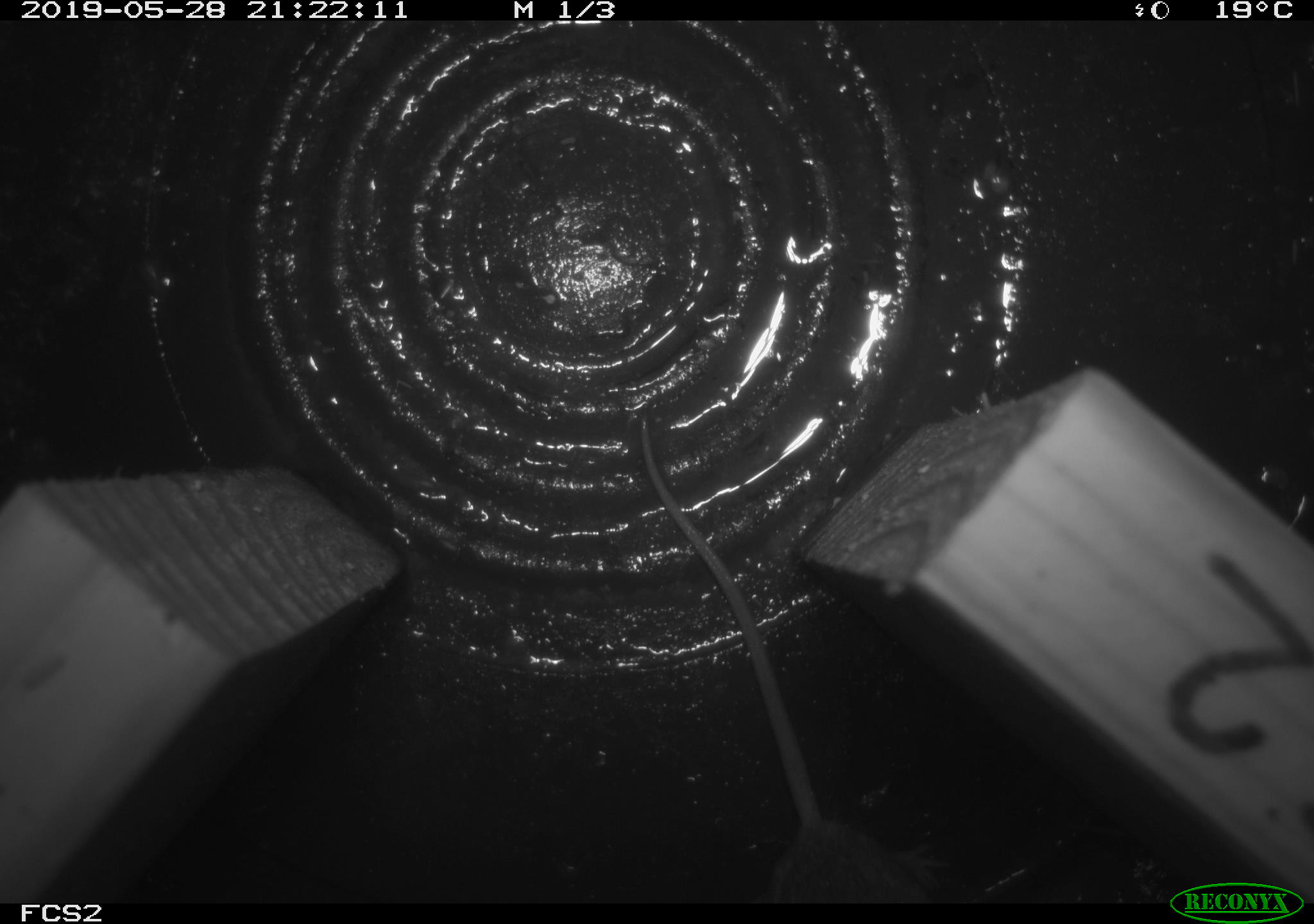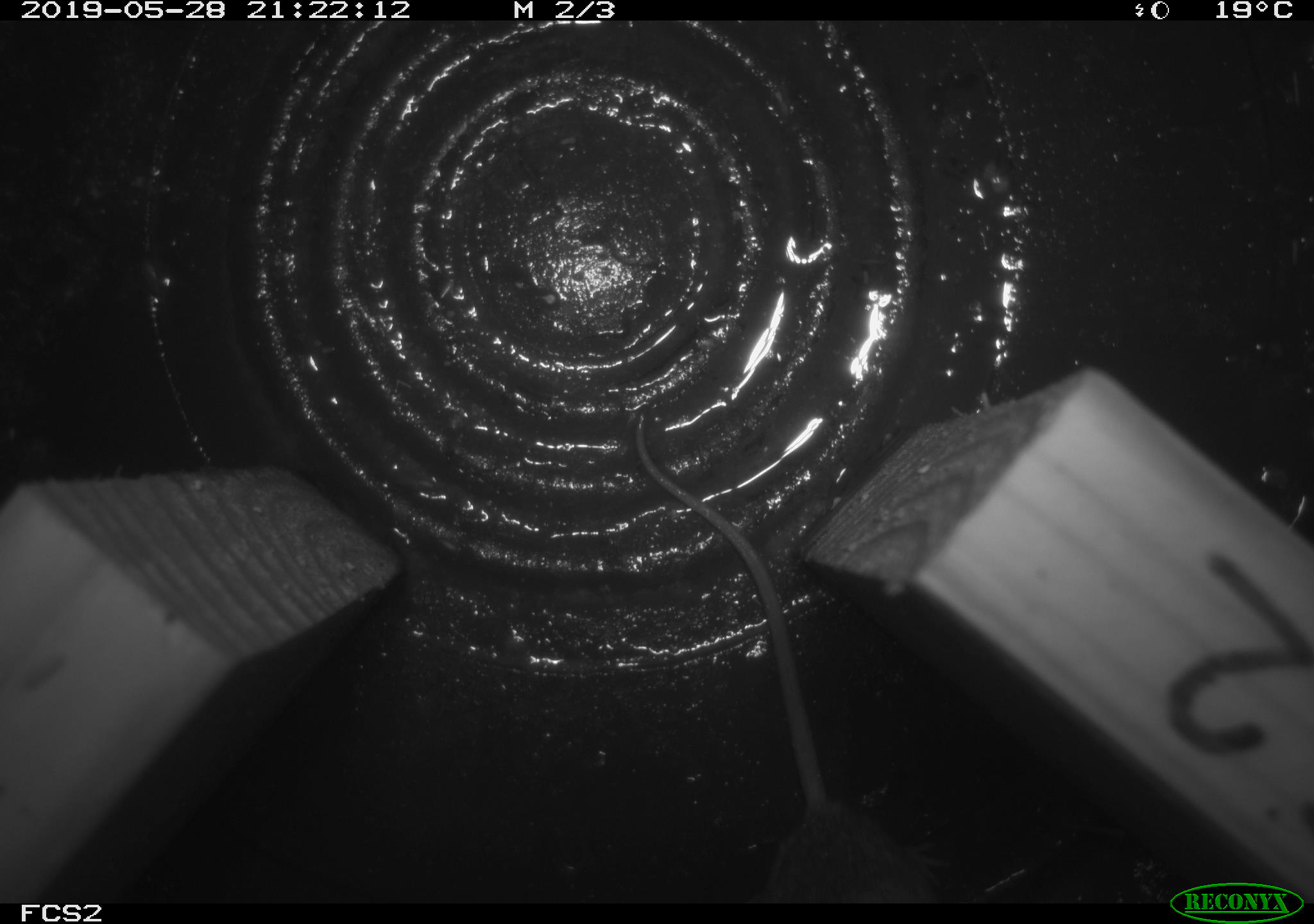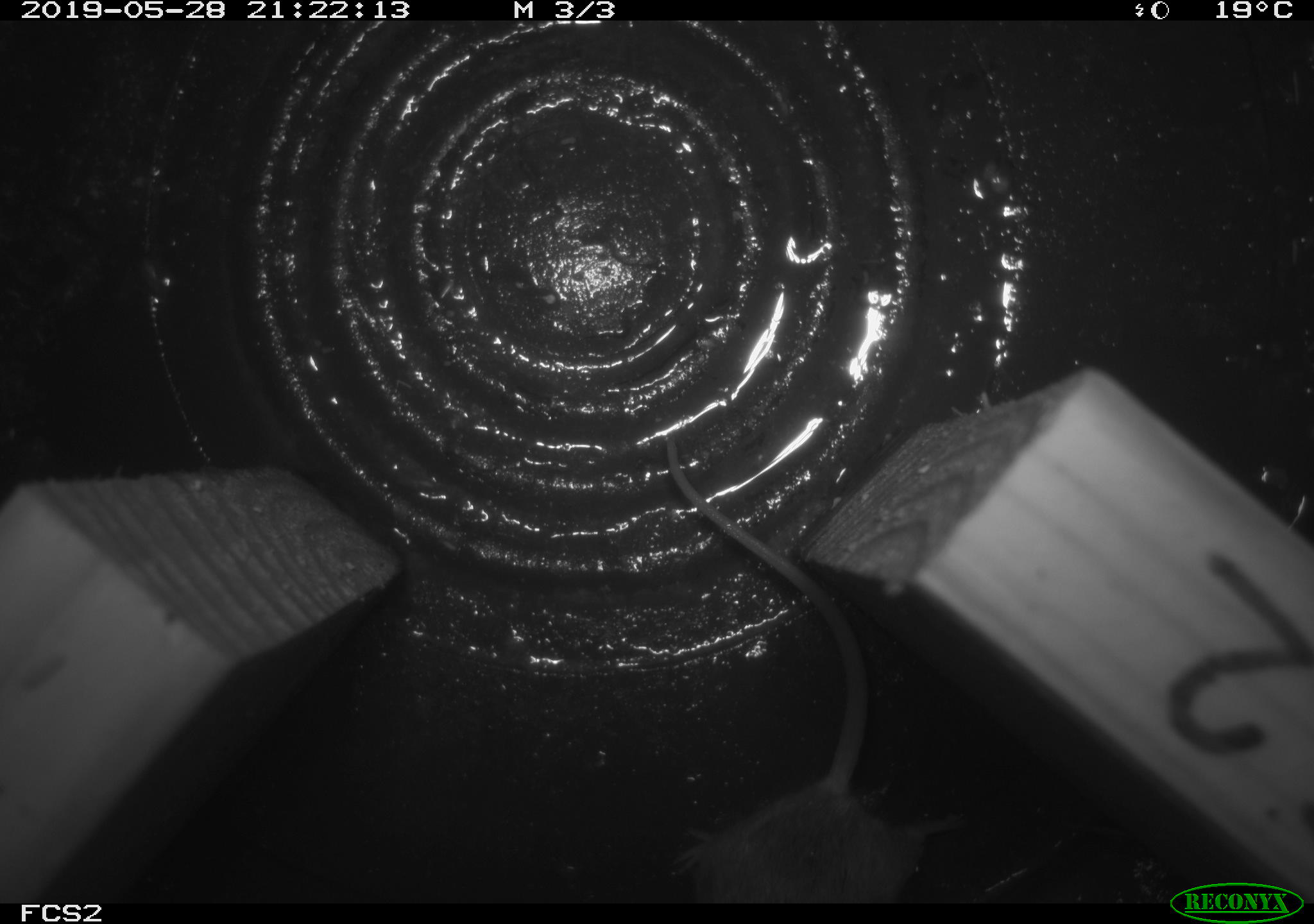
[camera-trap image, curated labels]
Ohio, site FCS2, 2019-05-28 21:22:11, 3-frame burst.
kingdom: Animalia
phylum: Chordata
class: Mammalia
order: Rodentia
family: Cricetidae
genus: Peromyscus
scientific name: Peromyscus leucopus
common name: white-footed mouse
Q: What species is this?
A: White-footed mouse (Peromyscus leucopus).